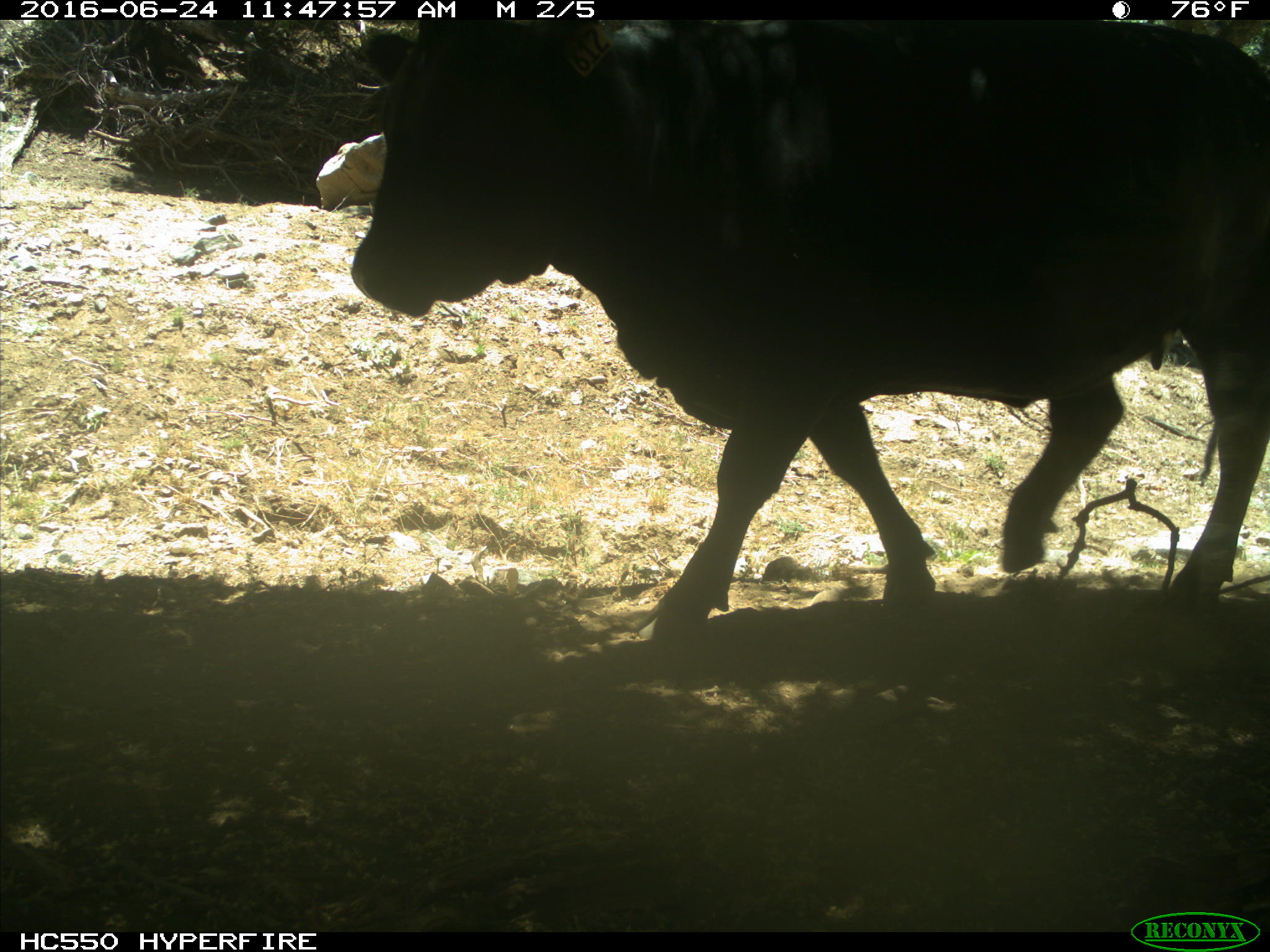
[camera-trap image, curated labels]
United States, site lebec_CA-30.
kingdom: Animalia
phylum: Chordata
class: Mammalia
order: Artiodactyla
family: Bovidae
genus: Bos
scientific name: Bos taurus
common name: domestic cow